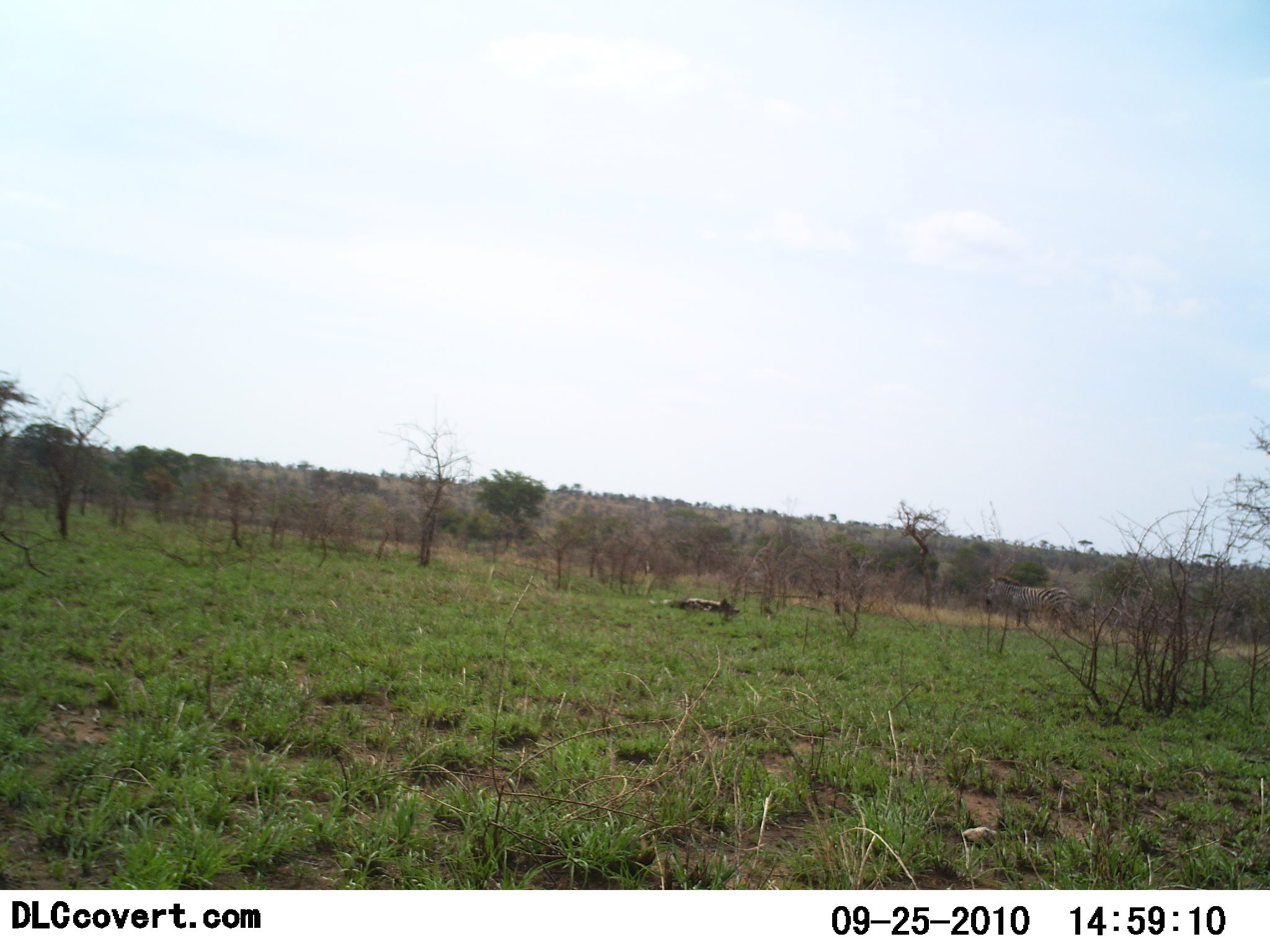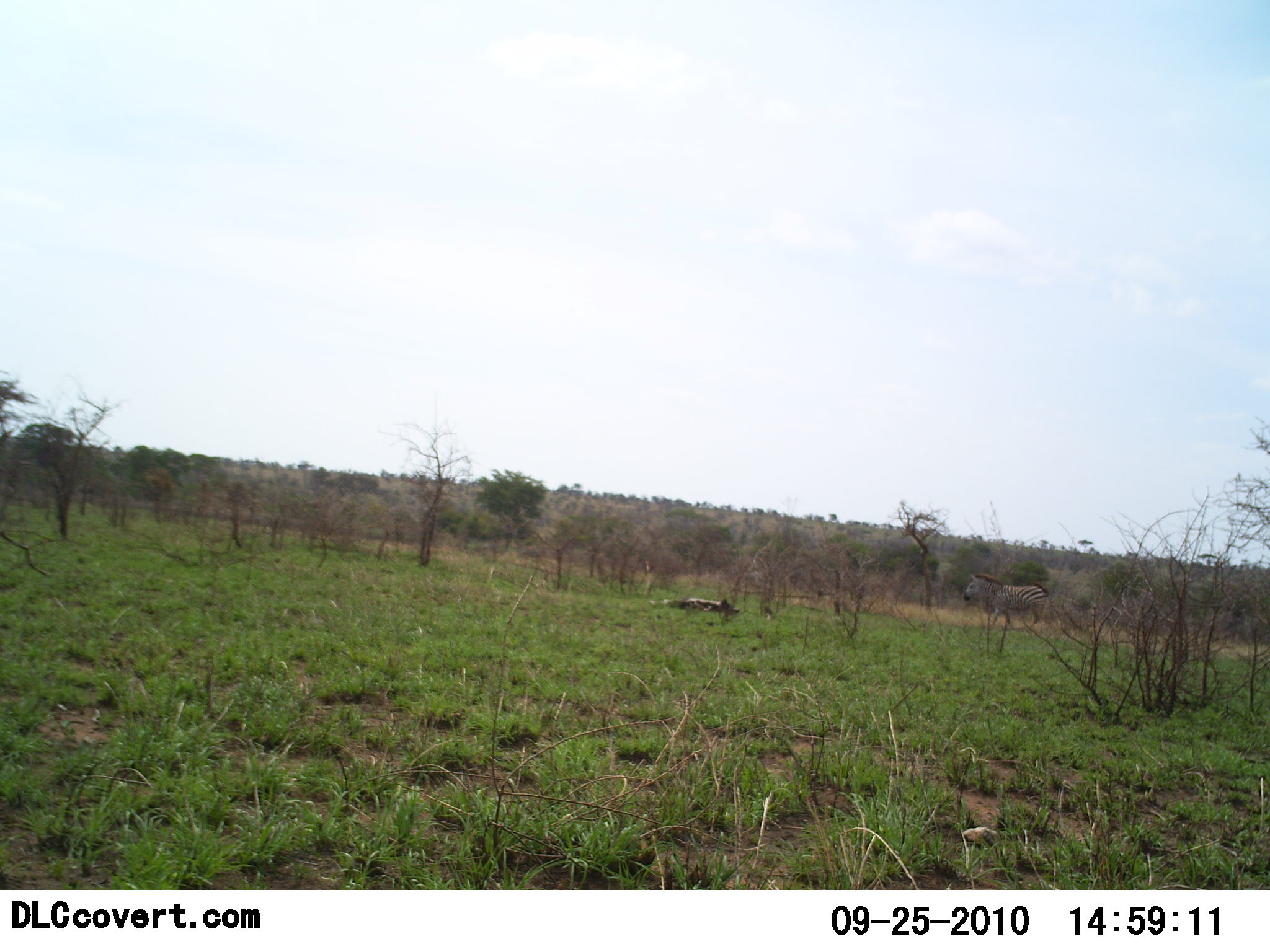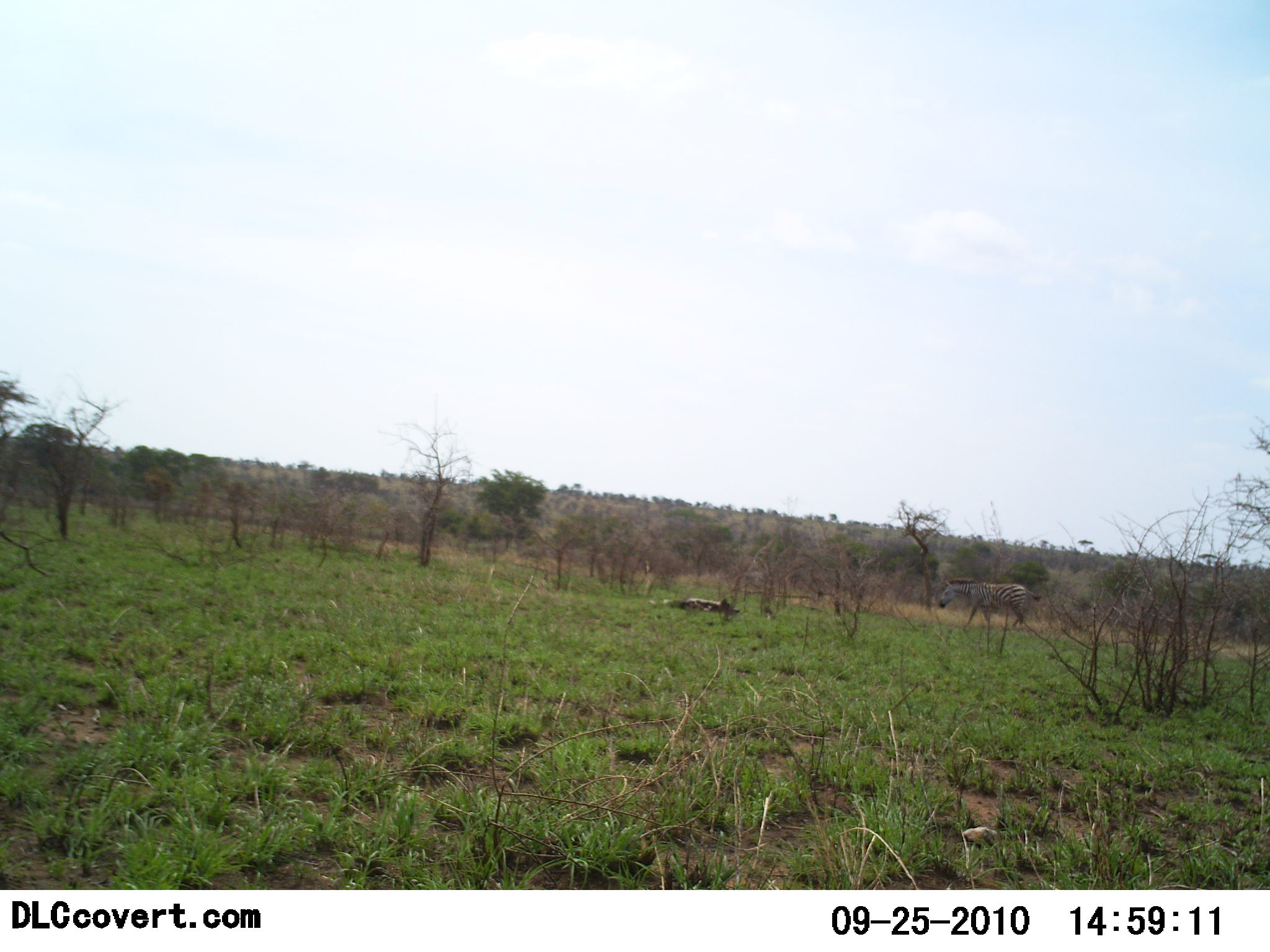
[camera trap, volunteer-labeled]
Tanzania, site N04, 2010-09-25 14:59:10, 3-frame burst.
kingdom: Animalia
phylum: Chordata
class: Mammalia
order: Perissodactyla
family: Equidae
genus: Equus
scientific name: Equus quagga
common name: plains zebra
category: zebra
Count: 1.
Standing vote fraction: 0%.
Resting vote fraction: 0%.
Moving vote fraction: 100%.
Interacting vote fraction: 0%.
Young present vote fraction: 0%.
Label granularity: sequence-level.